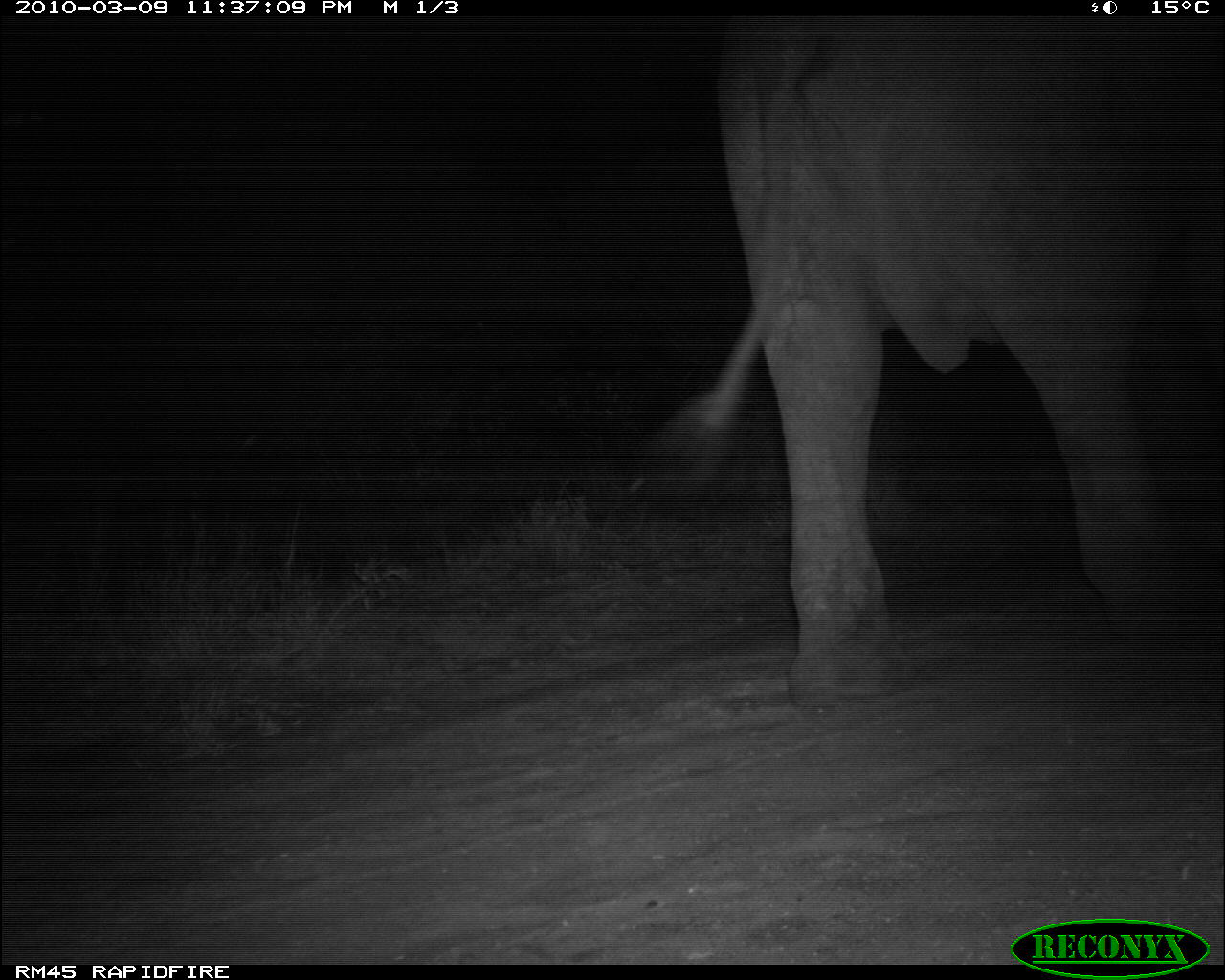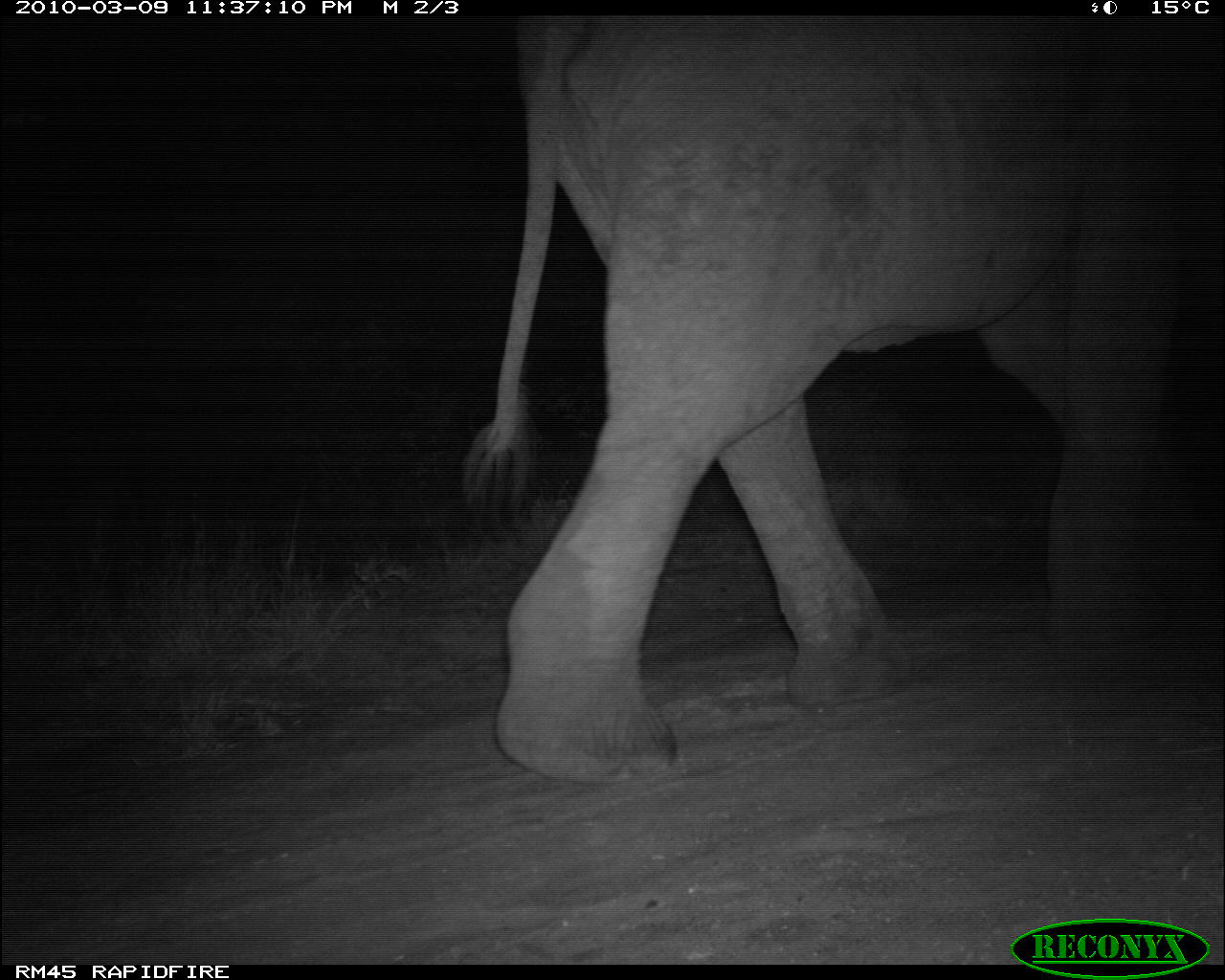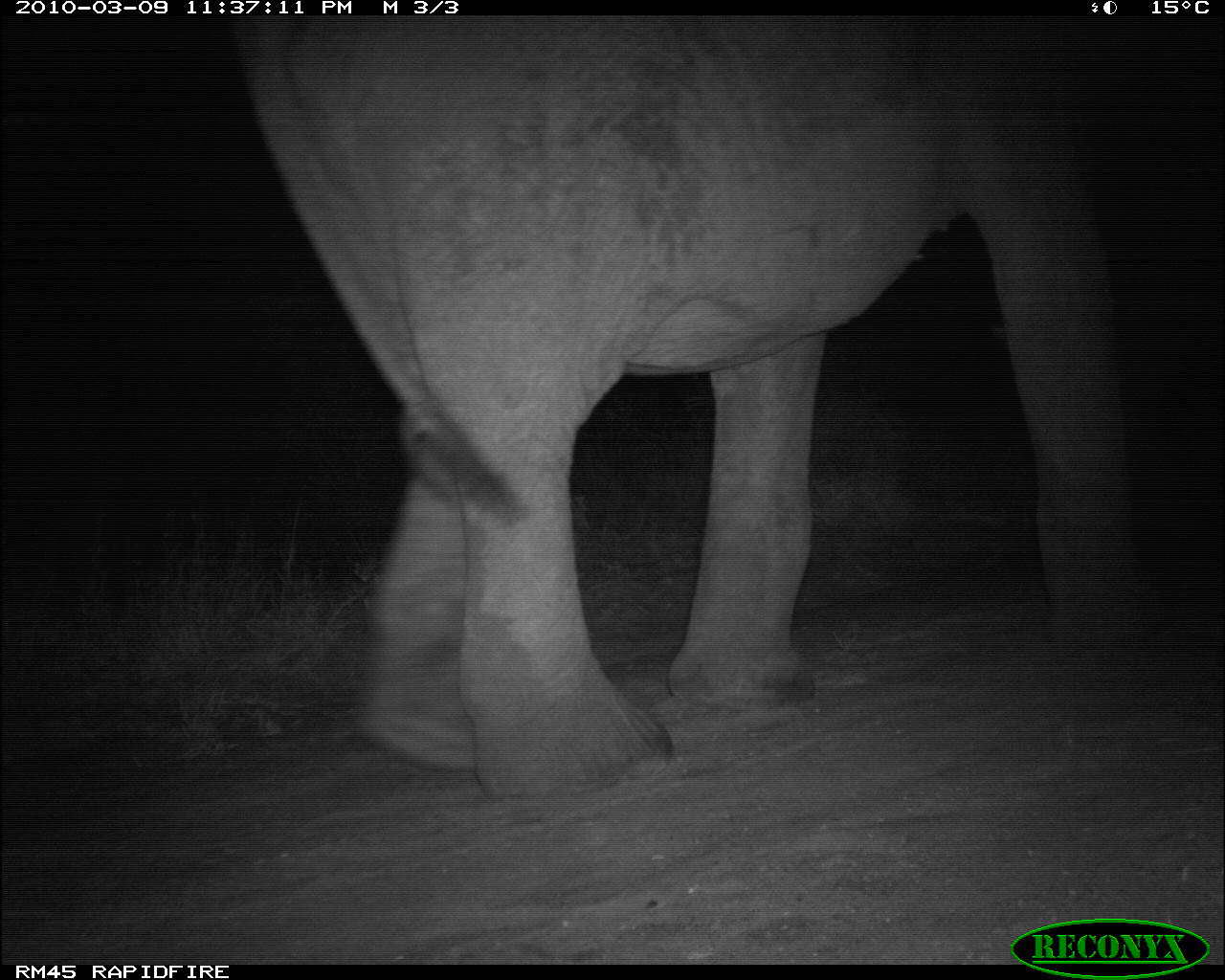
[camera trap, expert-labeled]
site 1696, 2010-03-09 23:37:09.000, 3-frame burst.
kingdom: Animalia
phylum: Chordata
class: Mammalia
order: Proboscidea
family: Elephantidae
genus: Loxodonta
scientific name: Loxodonta africana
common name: african bush elephant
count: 1